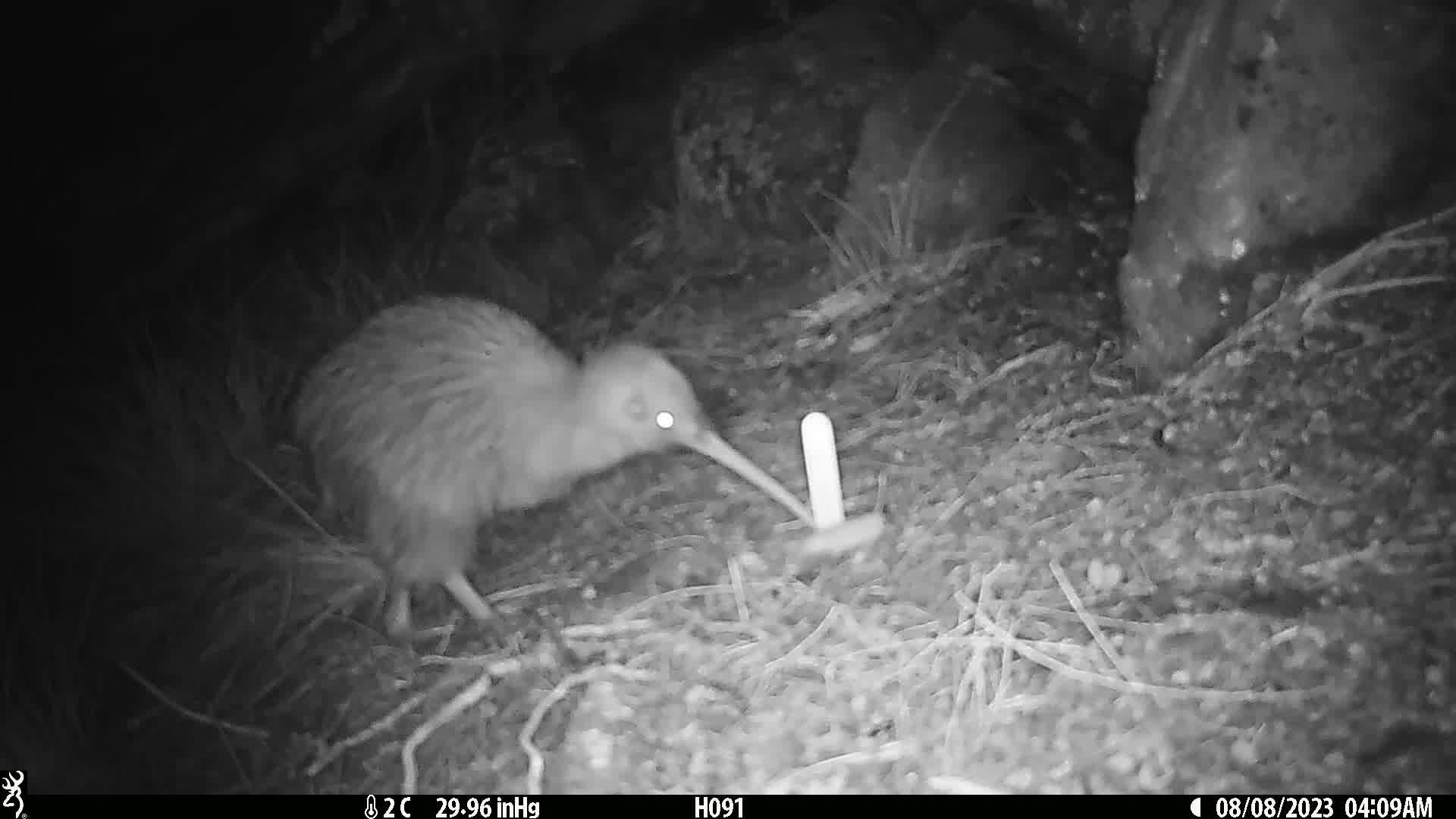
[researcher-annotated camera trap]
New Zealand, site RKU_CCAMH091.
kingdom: Animalia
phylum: Chordata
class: Aves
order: Apterygiformes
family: Apterygidae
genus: Apteryx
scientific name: Apteryx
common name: kiwi